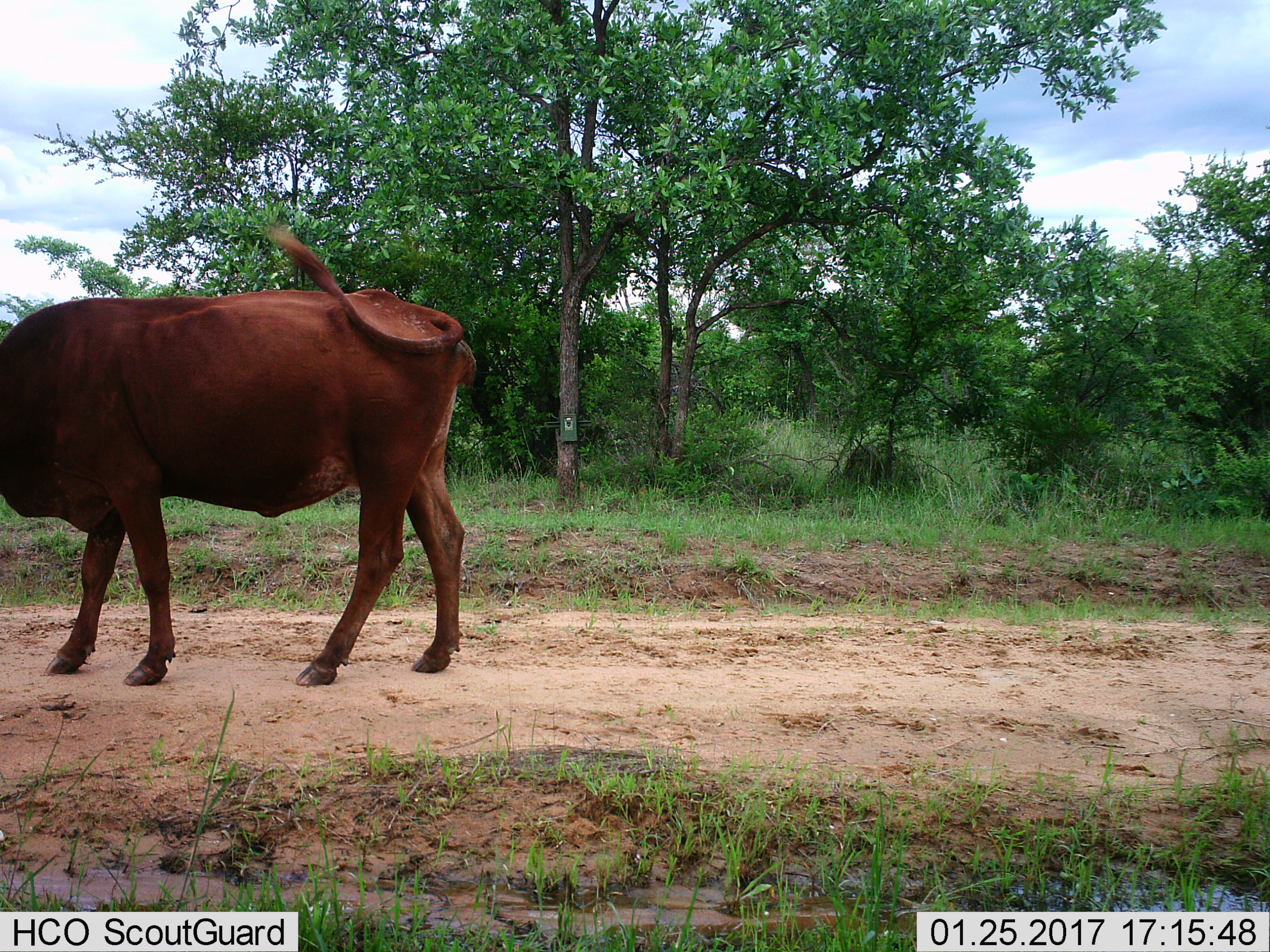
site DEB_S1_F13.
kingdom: Animalia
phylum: Chordata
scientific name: Vertebrata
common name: domestic animal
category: domesticanimal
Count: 1.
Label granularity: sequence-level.